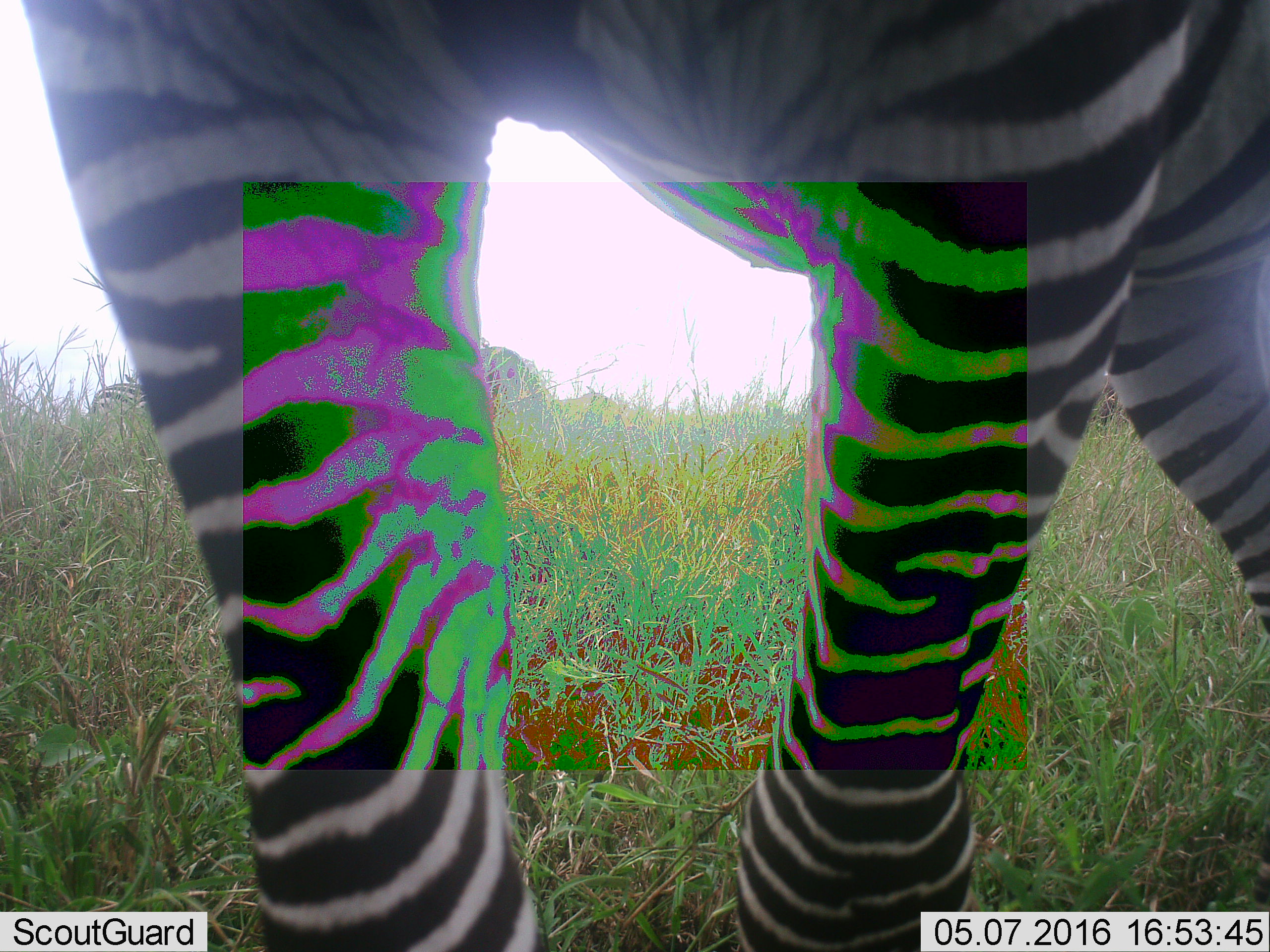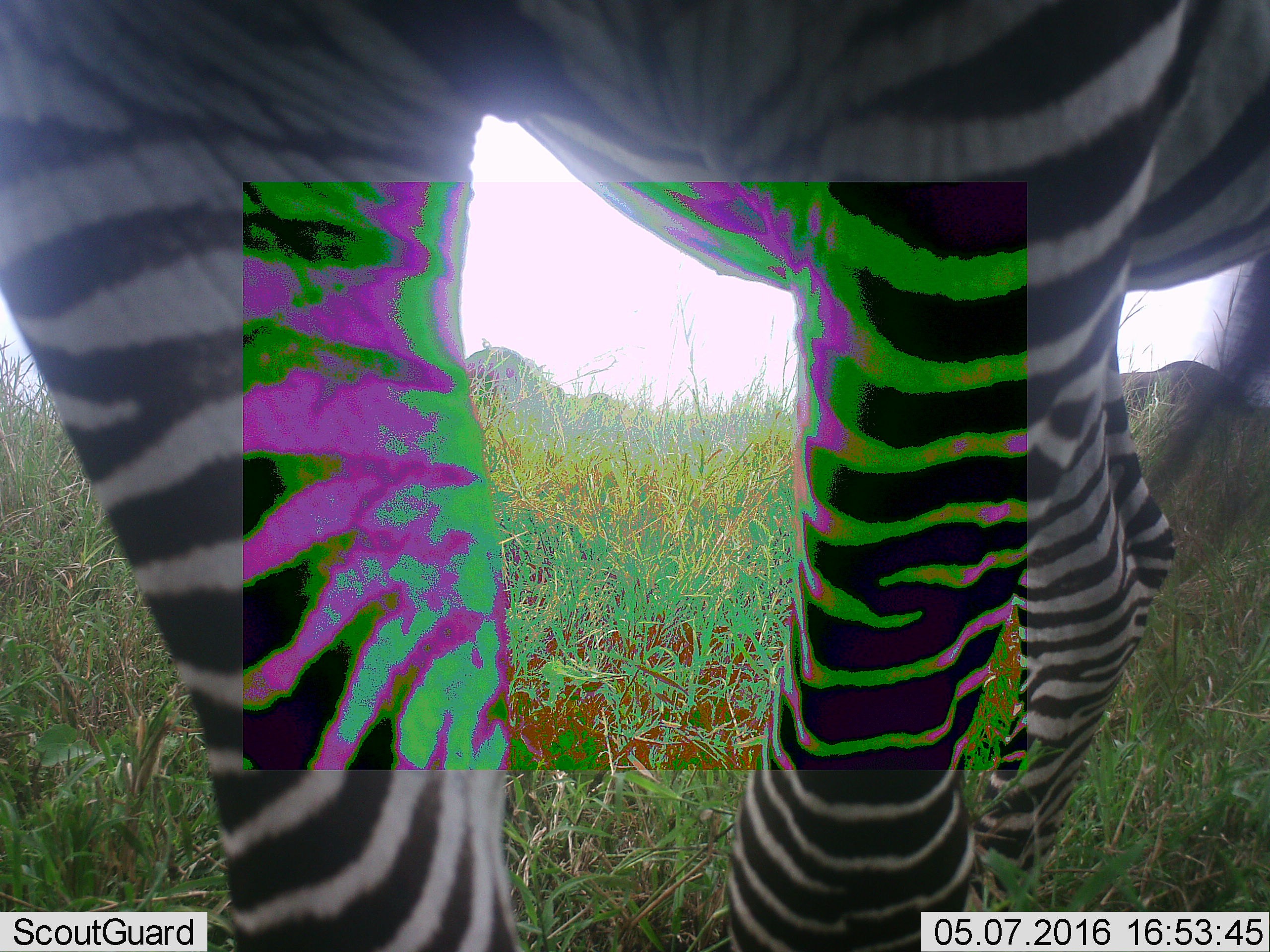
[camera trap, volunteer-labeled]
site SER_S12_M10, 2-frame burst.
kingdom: Animalia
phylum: Chordata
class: Mammalia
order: Perissodactyla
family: Equidae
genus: Equus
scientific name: Equus quagga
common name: plains zebra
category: zebraplains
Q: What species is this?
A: Zebraplains (plains zebra) (Equus quagga).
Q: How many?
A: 1.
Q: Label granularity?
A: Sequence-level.